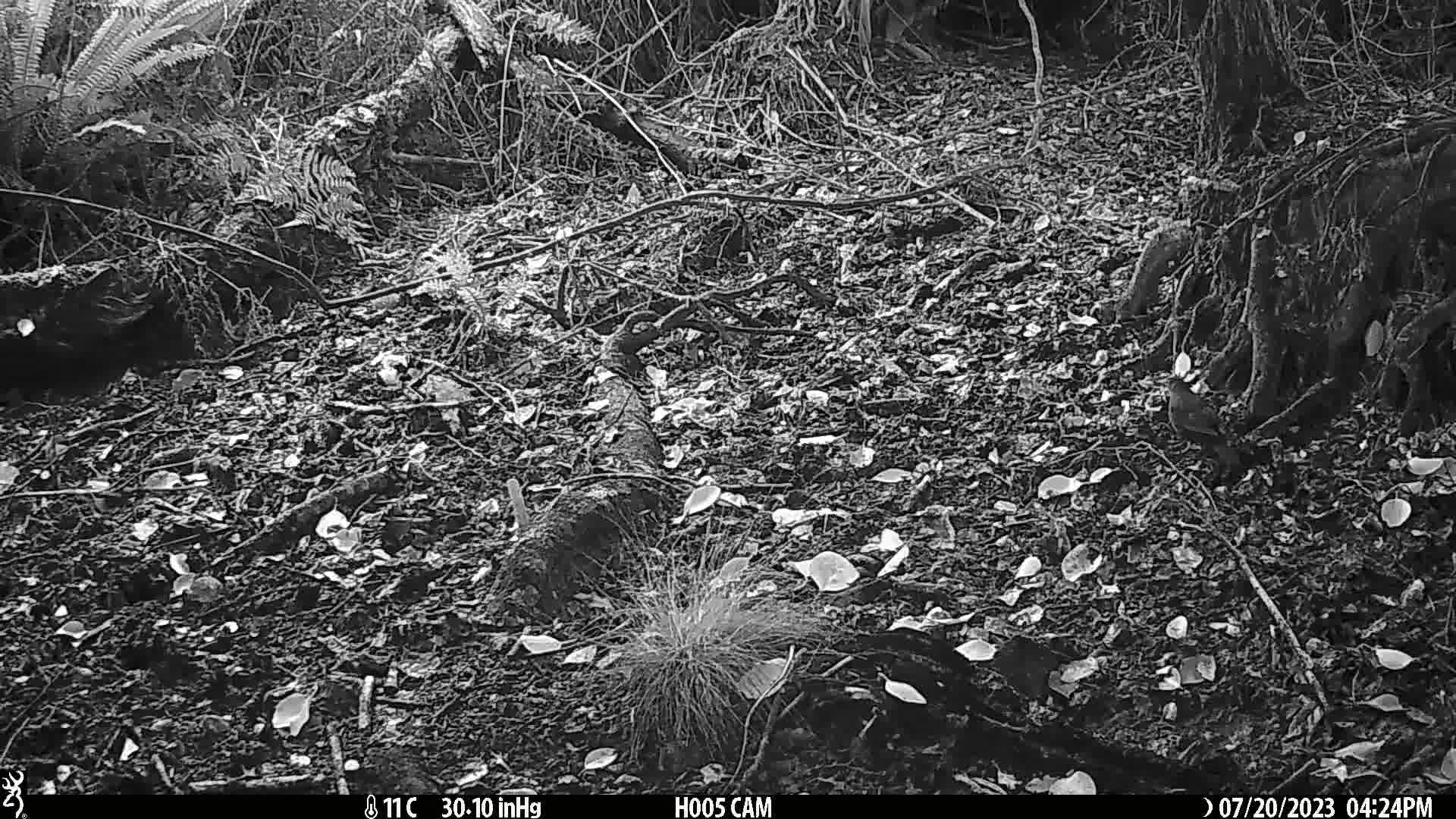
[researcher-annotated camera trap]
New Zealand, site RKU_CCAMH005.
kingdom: Animalia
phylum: Chordata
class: Aves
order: Passeriformes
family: Turdidae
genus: Turdus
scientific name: Turdus merula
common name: eurasian blackbird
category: blackbird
Blackbird (eurasian blackbird) (Turdus merula).